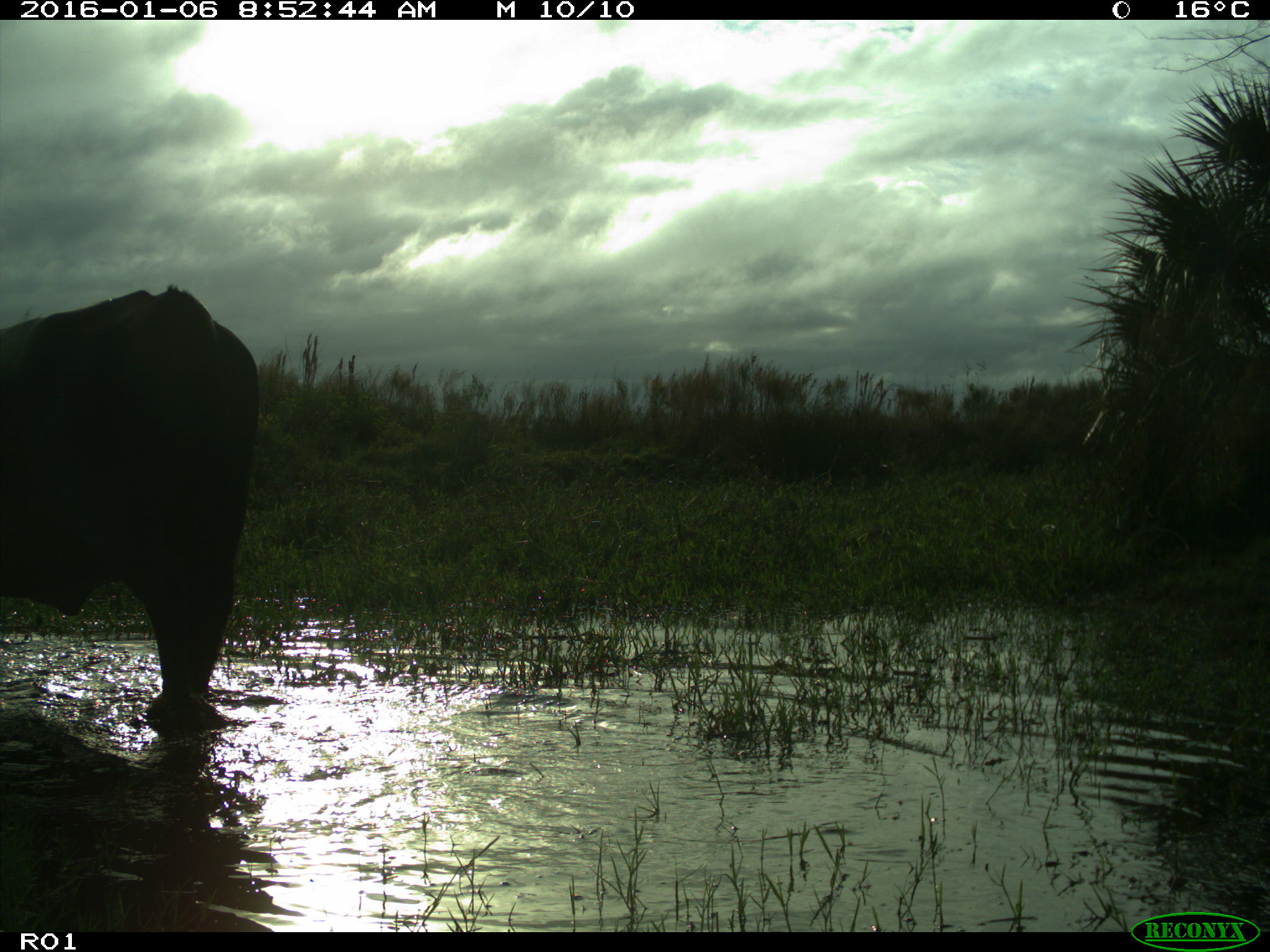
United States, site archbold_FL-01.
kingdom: Animalia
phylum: Chordata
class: Mammalia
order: Artiodactyla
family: Bovidae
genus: Bos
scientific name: Bos taurus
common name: domestic cow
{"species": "Bos taurus (domestic cow)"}